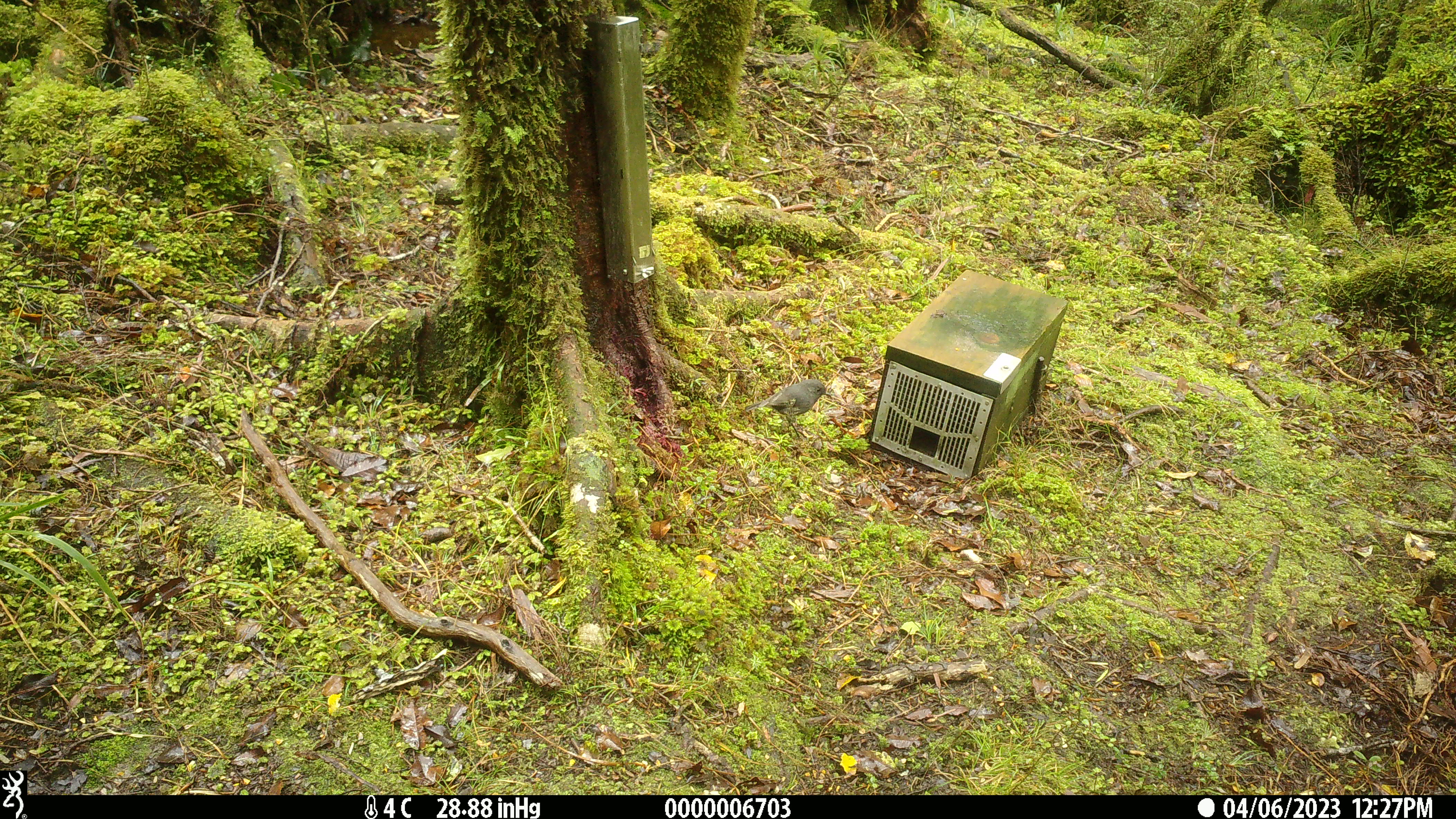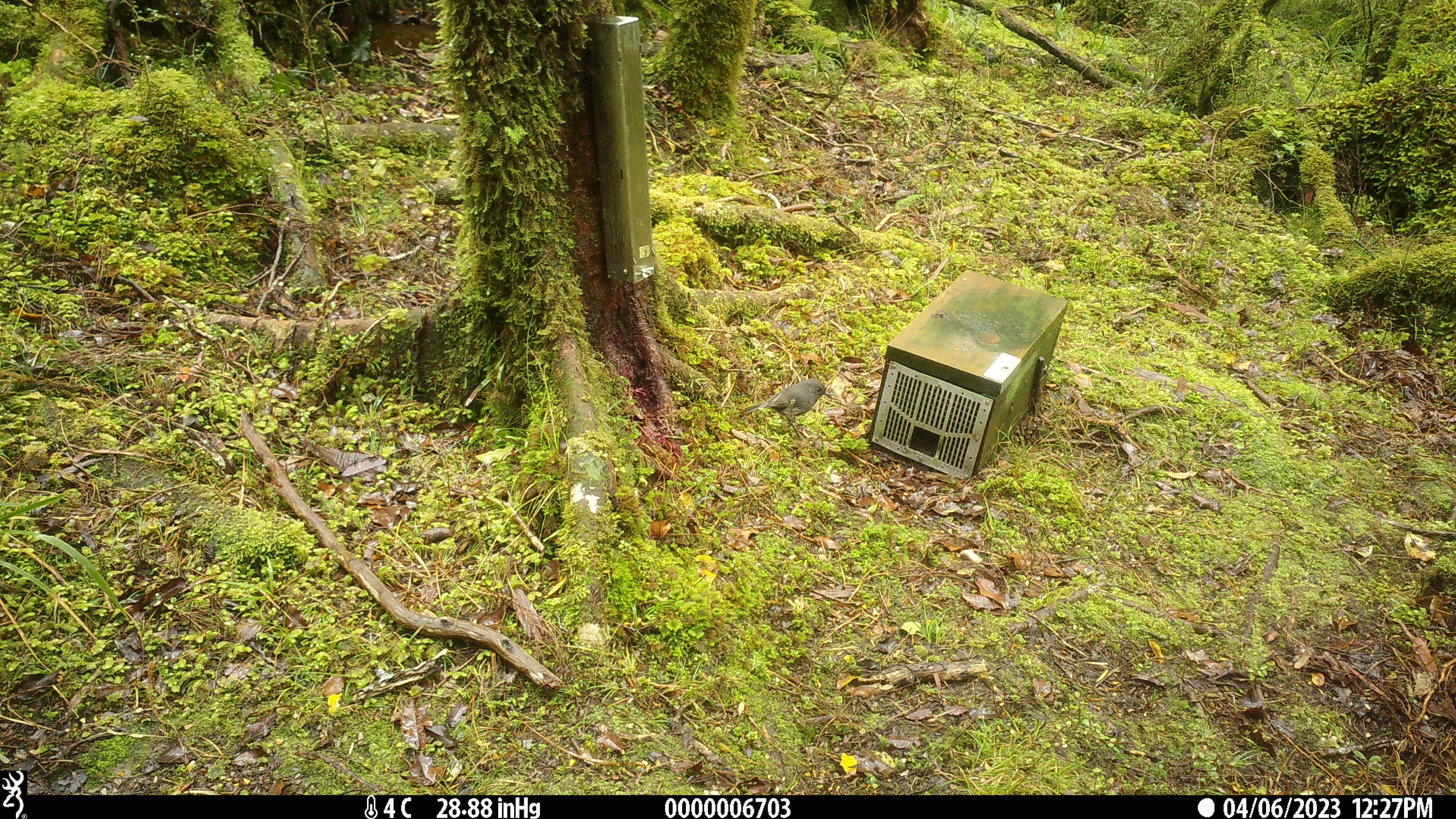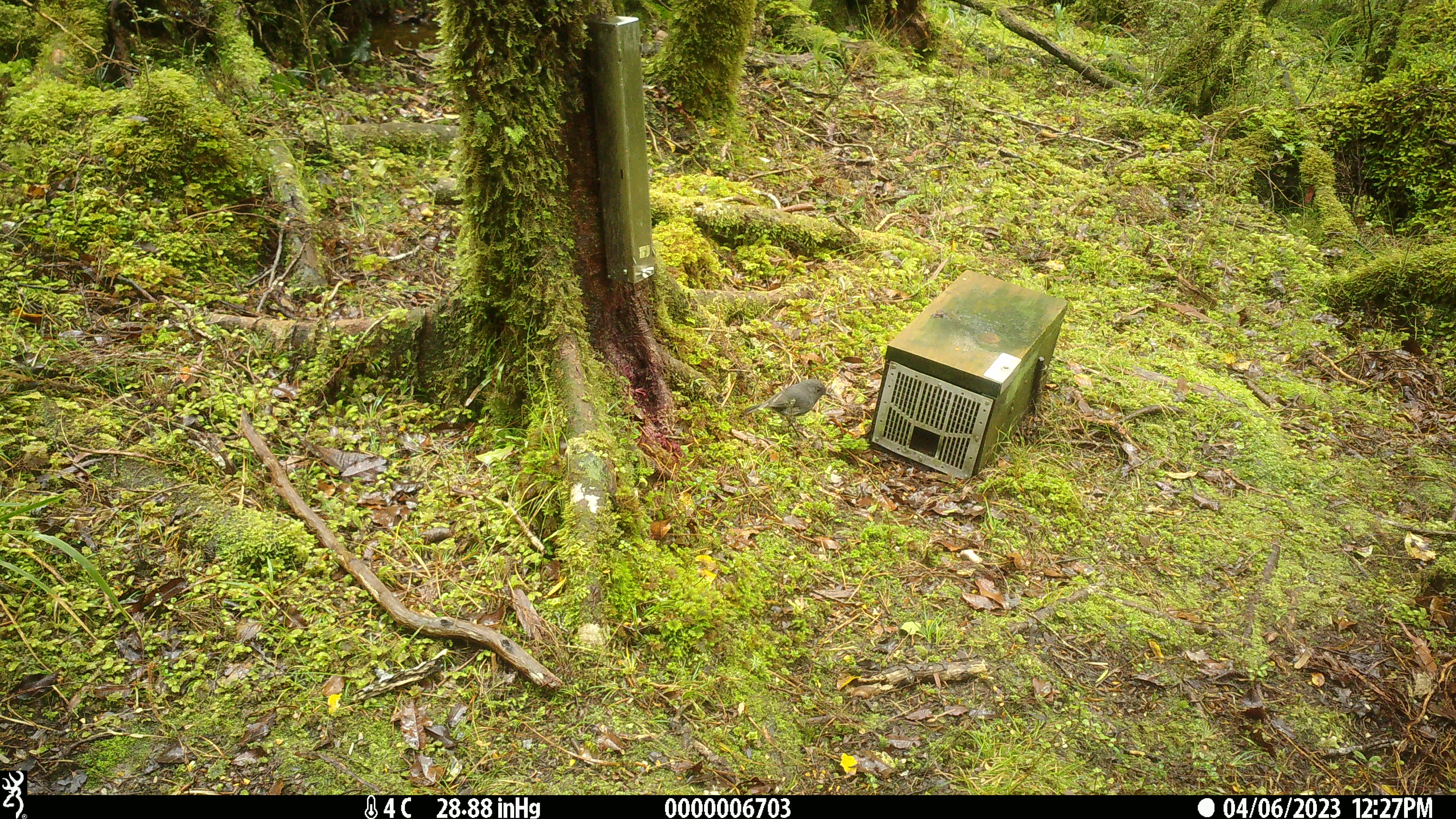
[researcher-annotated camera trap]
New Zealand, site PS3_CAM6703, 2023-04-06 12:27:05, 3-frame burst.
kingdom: Animalia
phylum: Chordata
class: Aves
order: Passeriformes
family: Petroicidae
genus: Petroica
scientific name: Petroica australis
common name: new zealand robin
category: robin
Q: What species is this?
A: Robin (new zealand robin) (Petroica australis).